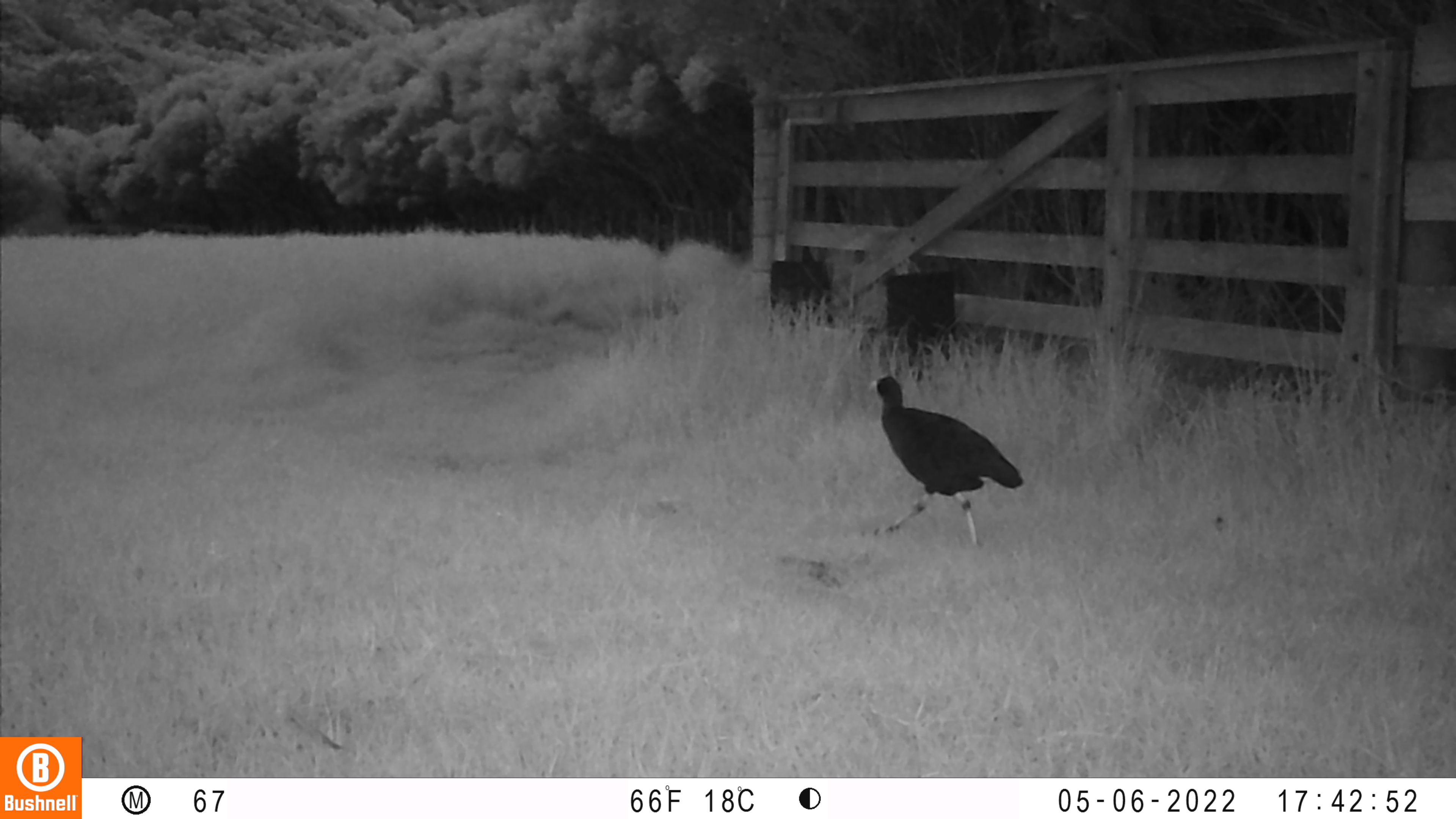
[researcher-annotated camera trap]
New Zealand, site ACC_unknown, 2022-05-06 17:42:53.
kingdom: Animalia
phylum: Chordata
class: Aves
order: Gruiformes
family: Rallidae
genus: Porphyrio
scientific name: Porphyrio melanotus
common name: australasian swamphen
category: pukeko